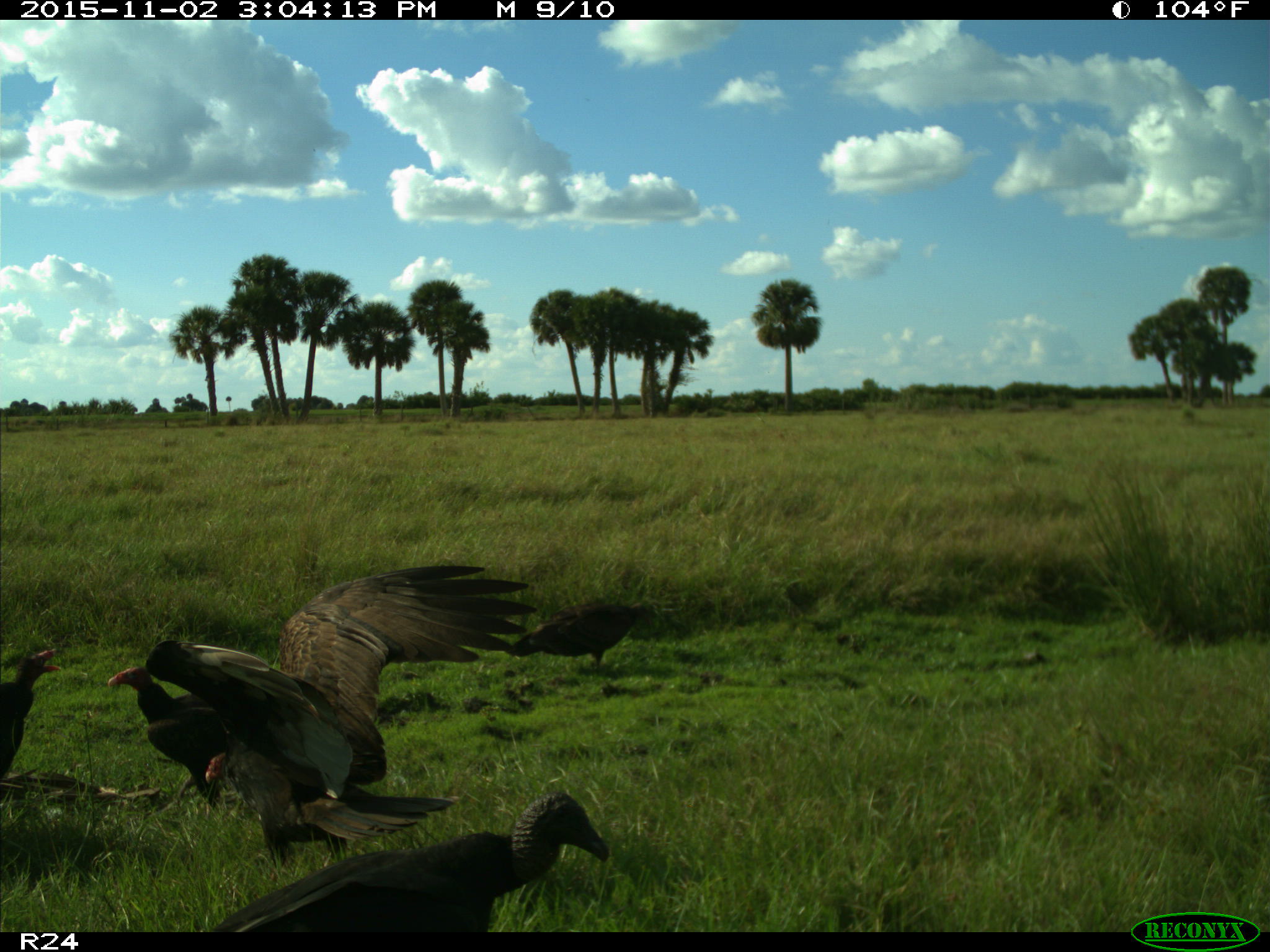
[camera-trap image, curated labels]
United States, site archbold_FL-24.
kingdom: Animalia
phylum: Chordata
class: Aves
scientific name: Aves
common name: birds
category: unidentified bird